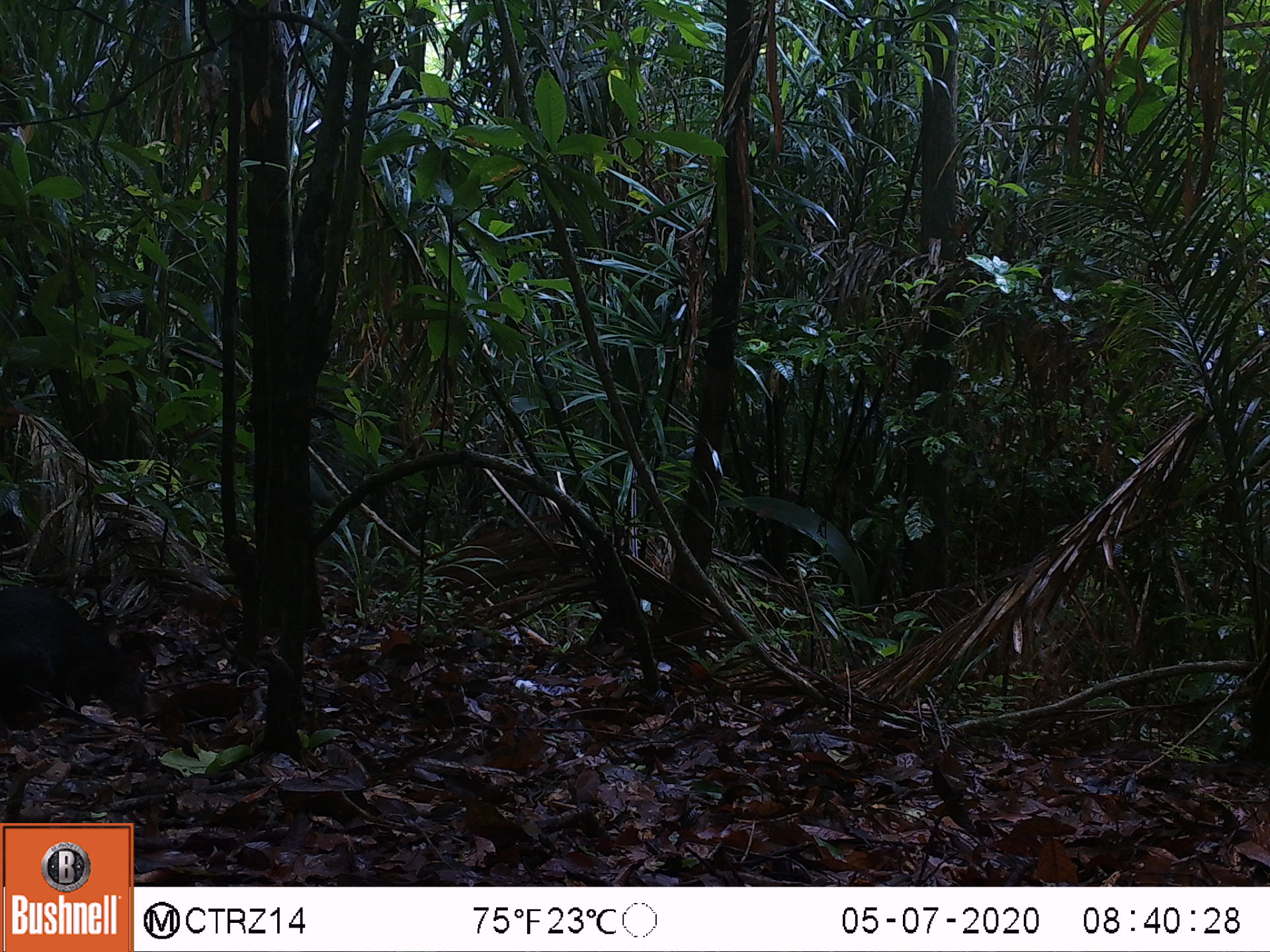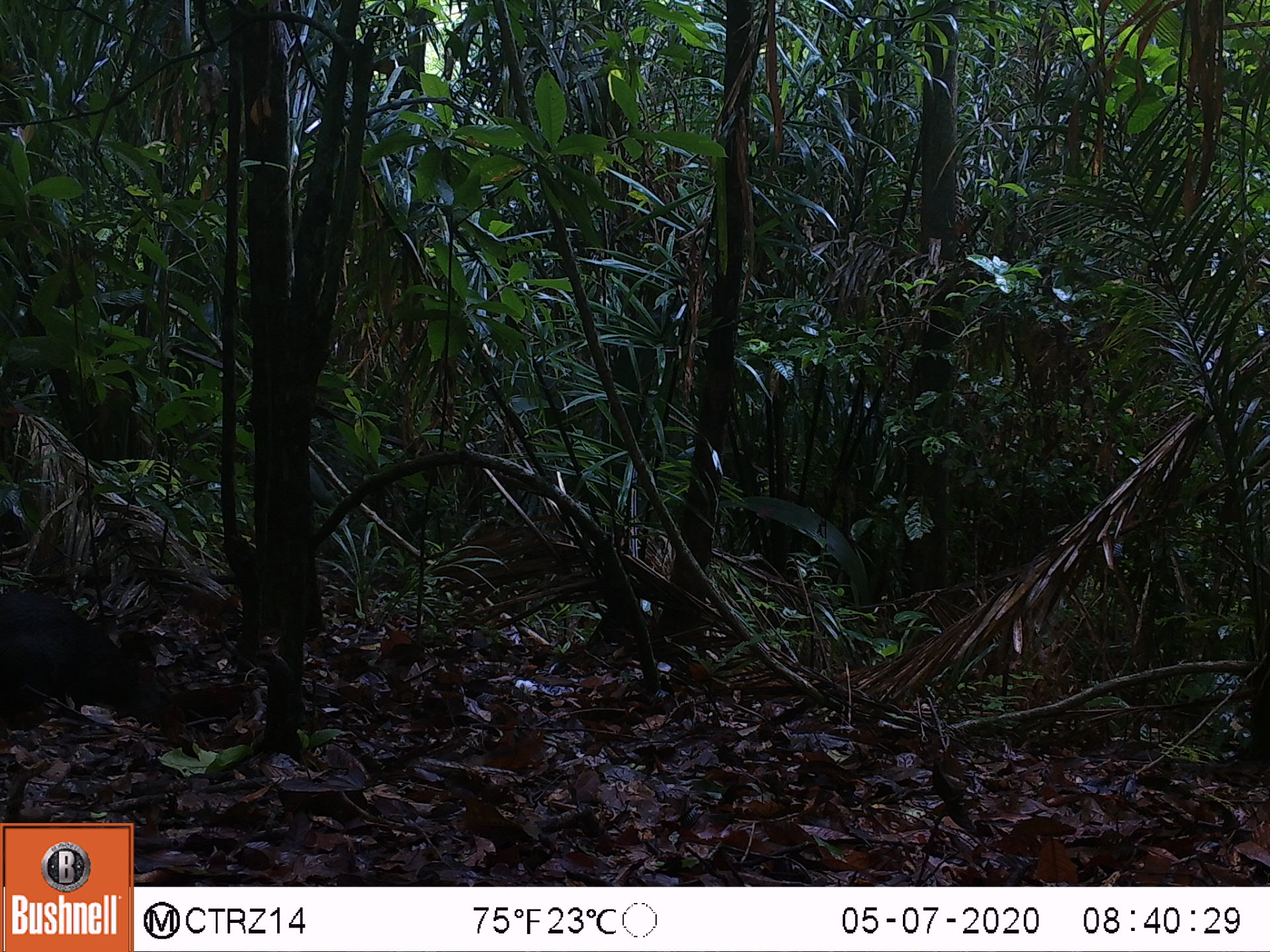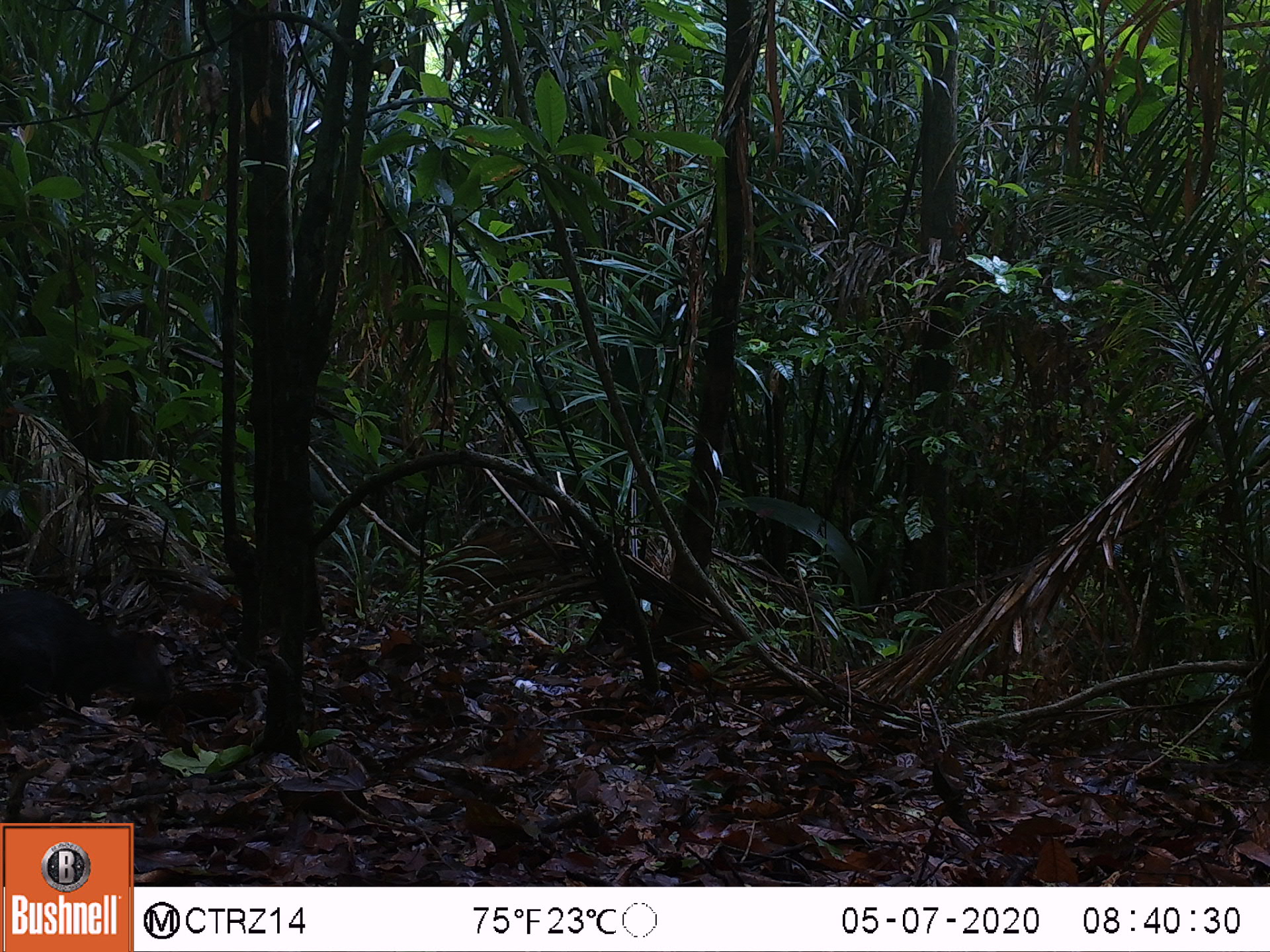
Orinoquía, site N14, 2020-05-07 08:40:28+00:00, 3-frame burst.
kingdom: Animalia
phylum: Chordata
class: Mammalia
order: Rodentia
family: Dasyproctidae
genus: Dasyprocta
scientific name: Dasyprocta fuliginosa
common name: black agouti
Black agouti (Dasyprocta fuliginosa).